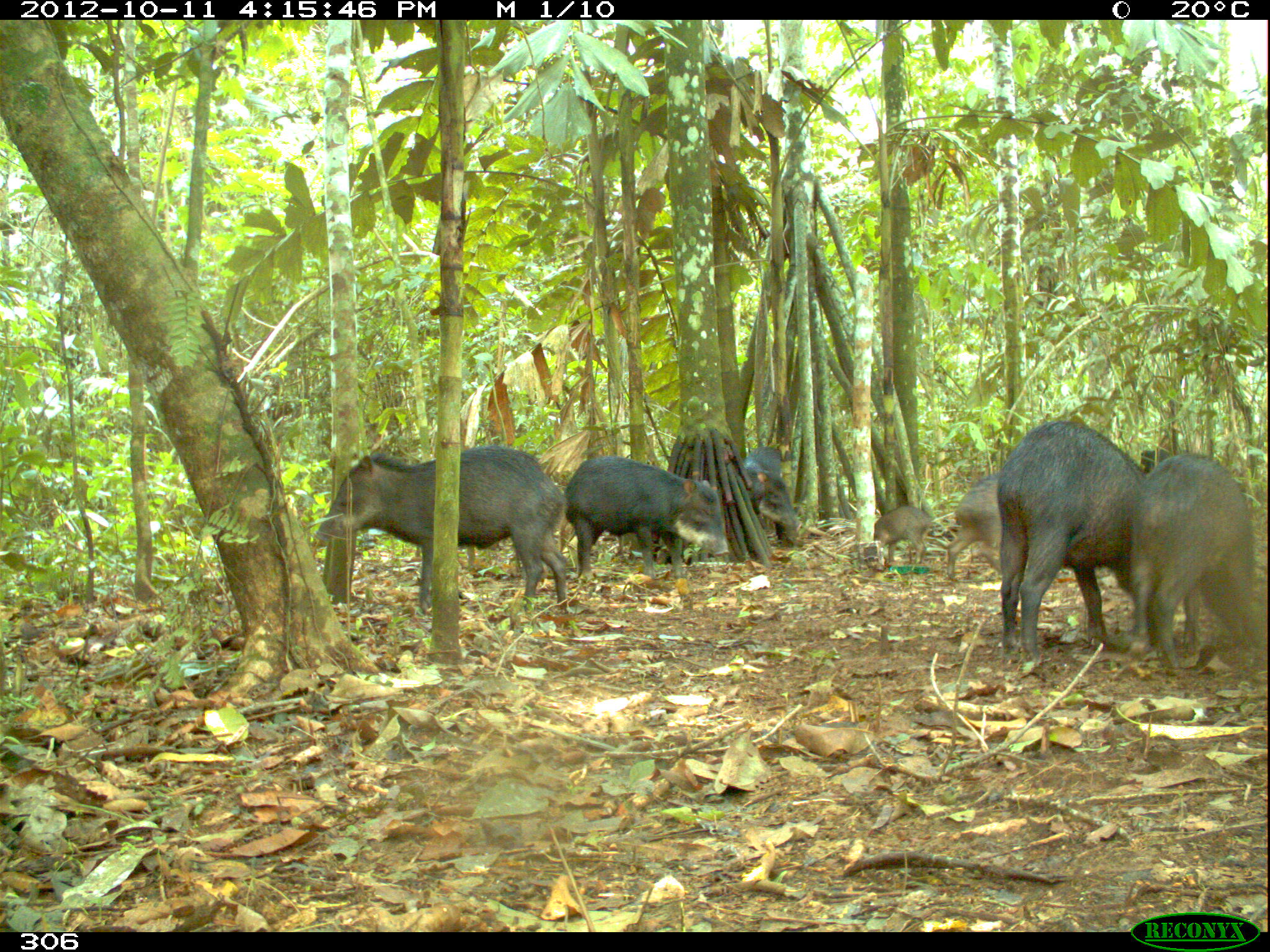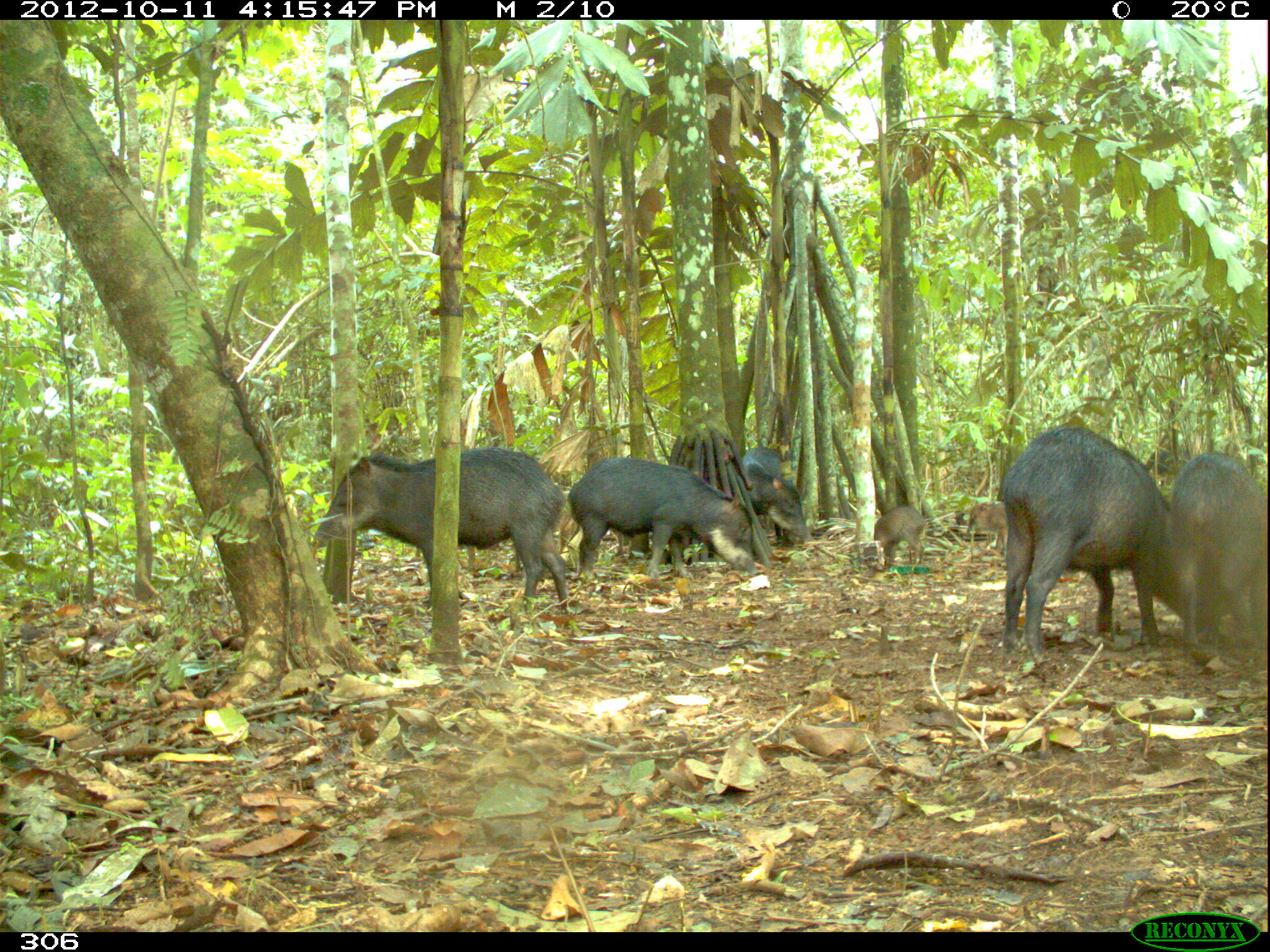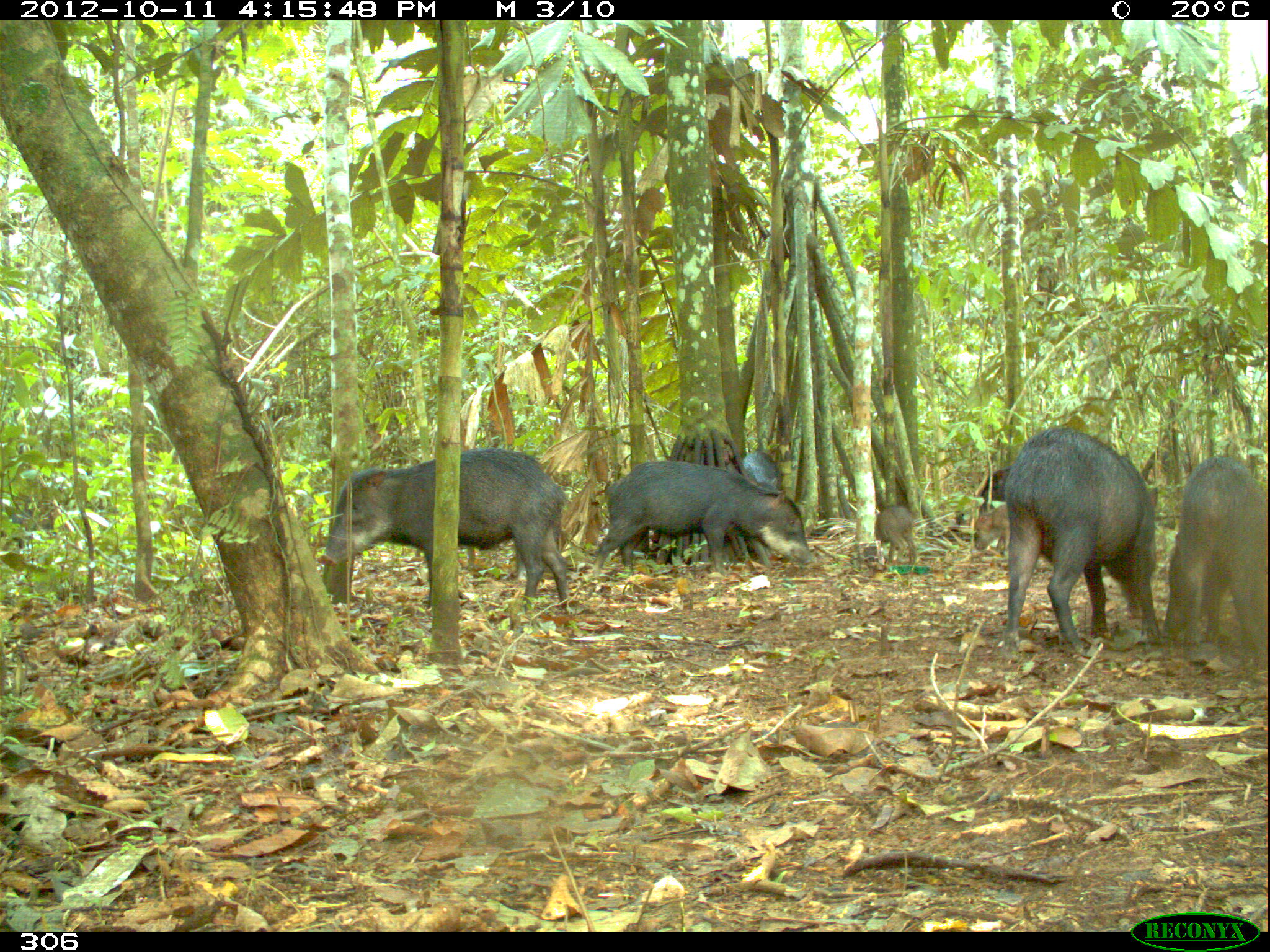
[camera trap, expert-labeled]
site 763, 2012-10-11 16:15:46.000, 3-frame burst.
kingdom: Animalia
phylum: Chordata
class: Mammalia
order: Artiodactyla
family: Tayassuidae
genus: Tayassu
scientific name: Tayassu pecari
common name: white-lipped peccary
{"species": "Tayassu pecari (white-lipped peccary)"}